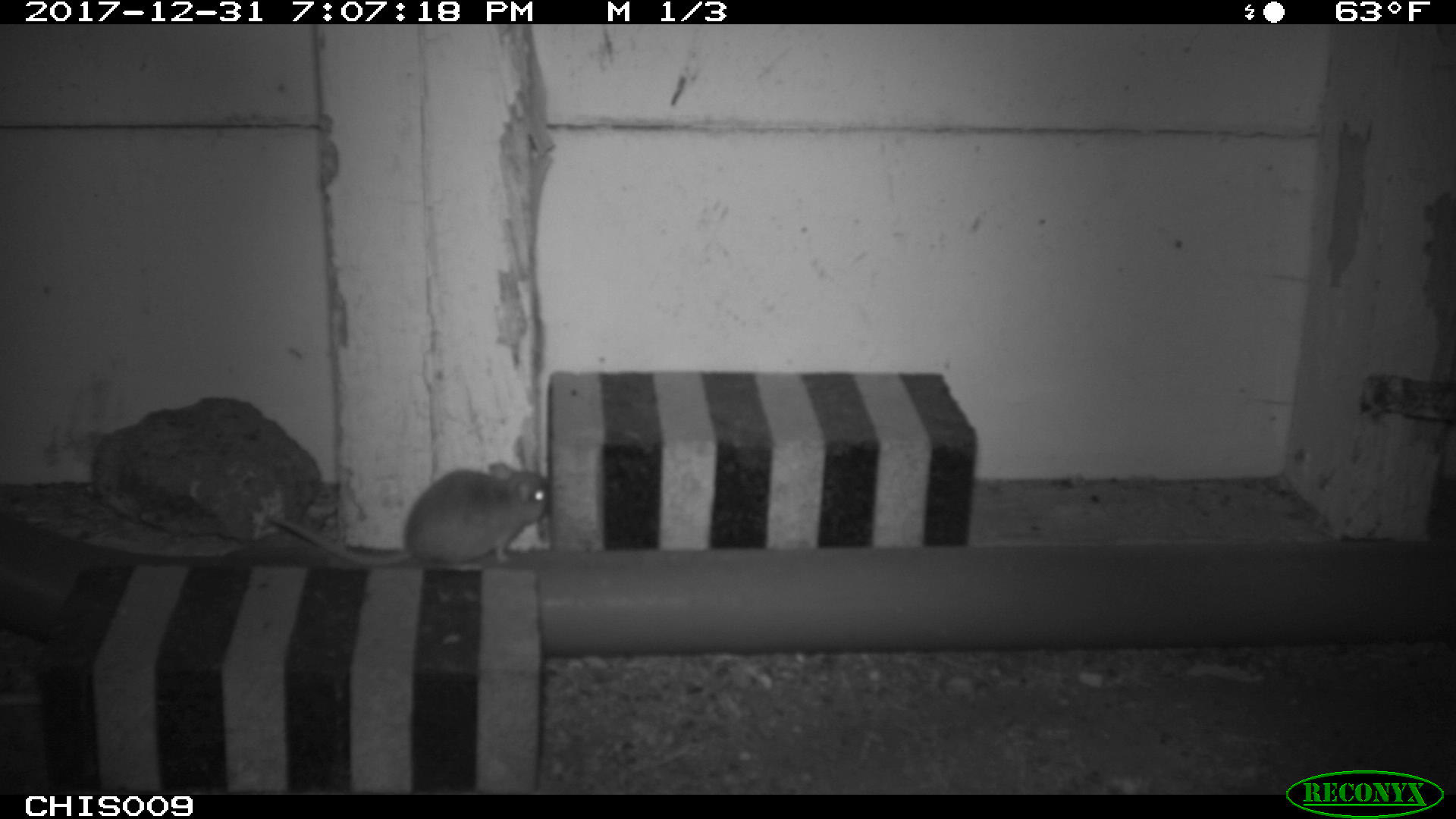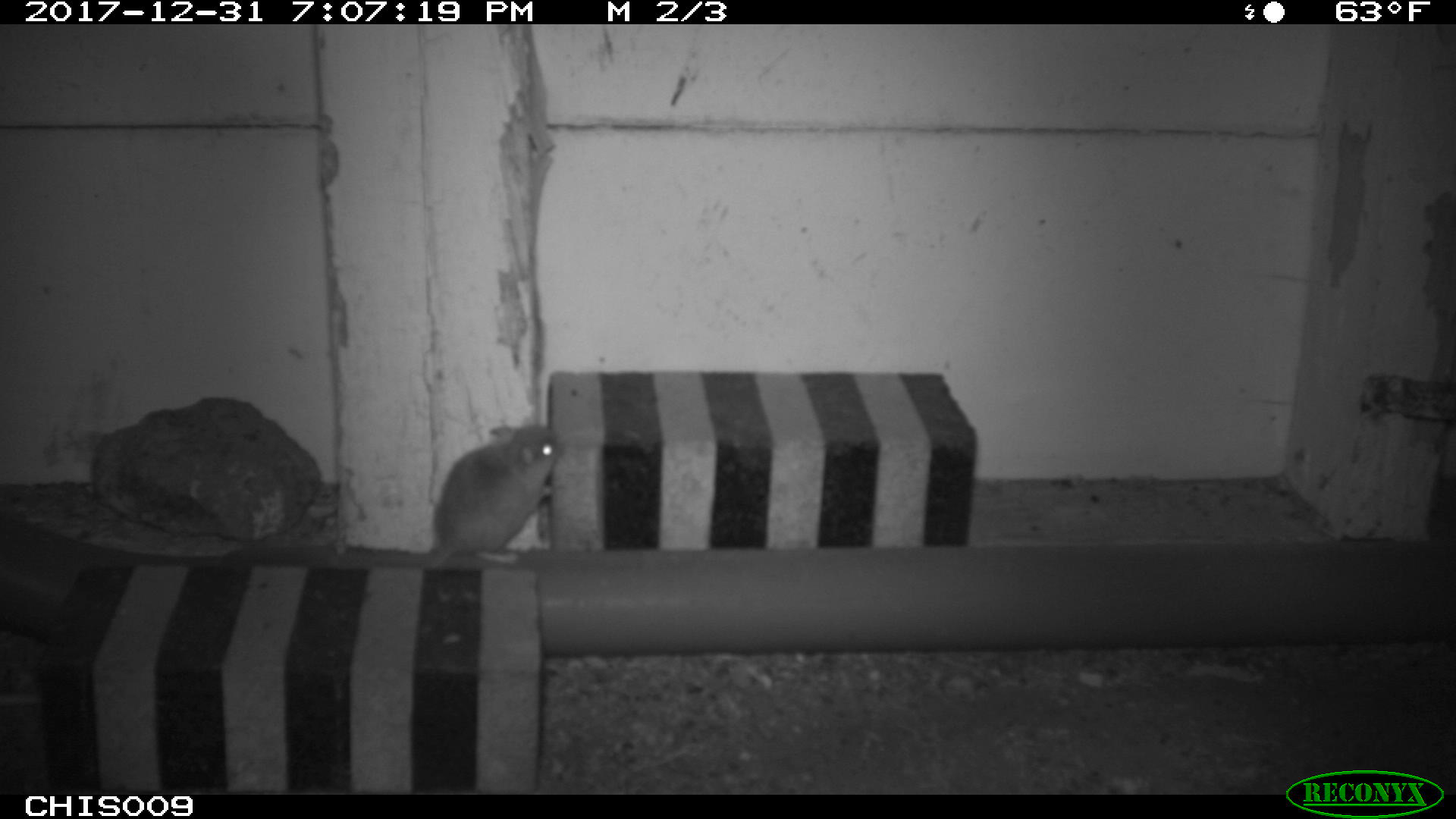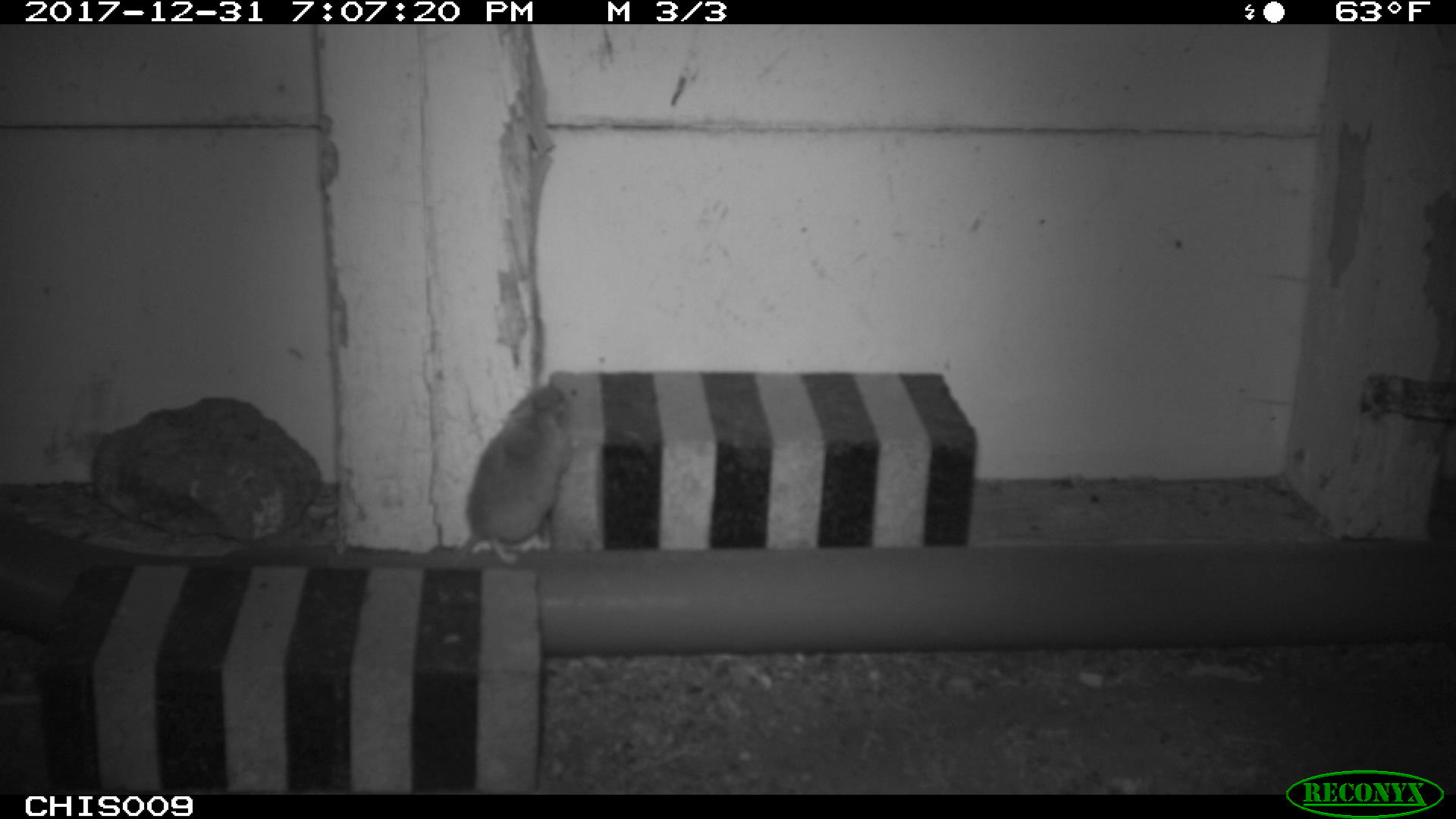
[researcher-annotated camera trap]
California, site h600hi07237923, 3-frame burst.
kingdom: Animalia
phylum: Chordata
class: Mammalia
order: Rodentia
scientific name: Rodentia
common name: rodent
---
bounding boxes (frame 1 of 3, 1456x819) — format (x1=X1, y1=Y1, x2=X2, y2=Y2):
rodent: (x1=264, y1=461, x2=549, y2=571)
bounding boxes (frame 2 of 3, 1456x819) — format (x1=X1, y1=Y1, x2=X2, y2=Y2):
rodent: (x1=369, y1=425, x2=566, y2=571)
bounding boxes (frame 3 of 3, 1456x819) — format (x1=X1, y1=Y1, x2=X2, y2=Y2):
rodent: (x1=454, y1=385, x2=573, y2=565)